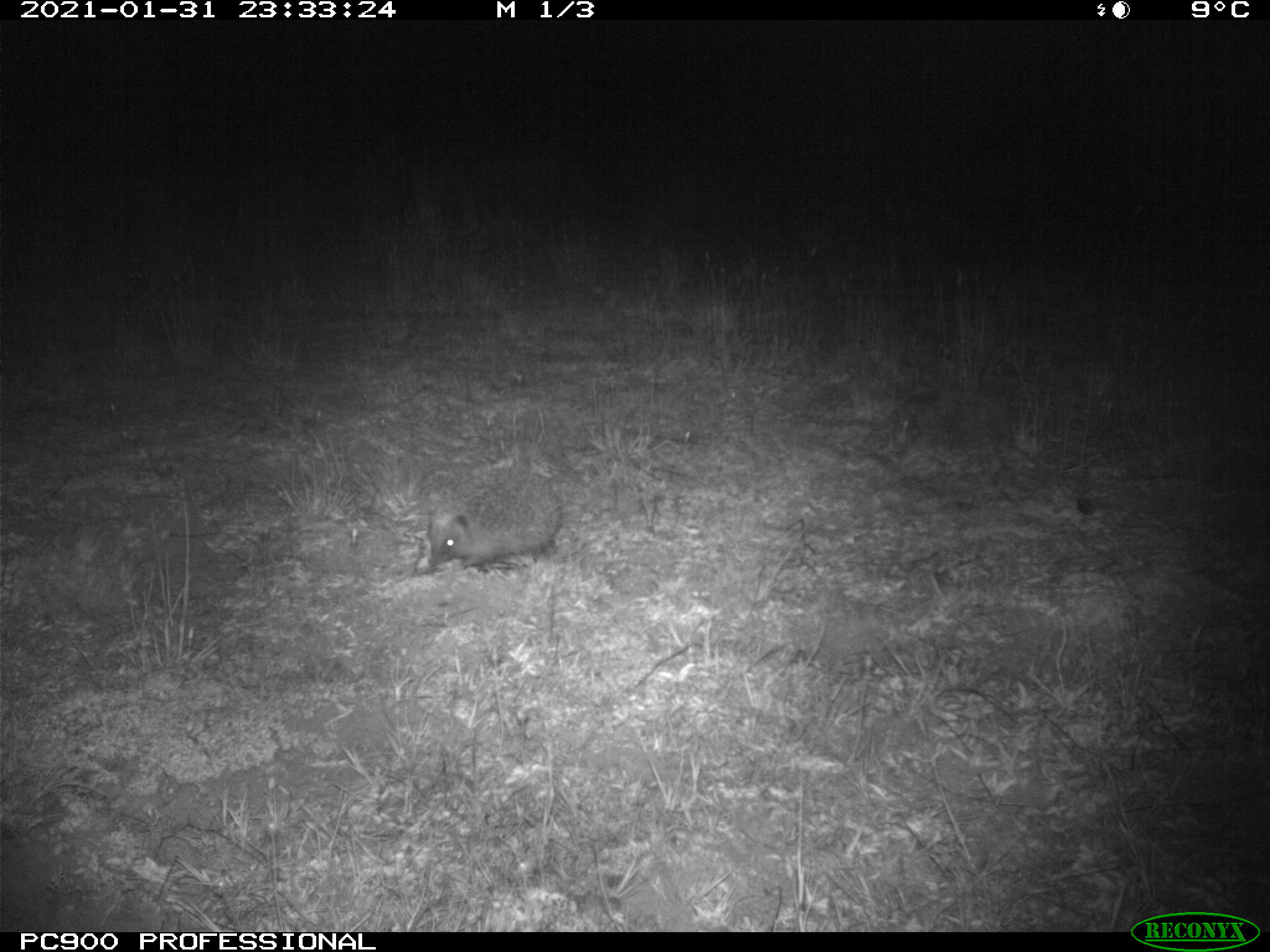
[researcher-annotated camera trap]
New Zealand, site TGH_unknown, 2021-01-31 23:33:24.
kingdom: Animalia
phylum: Chordata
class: Mammalia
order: Eulipotyphla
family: Erinaceidae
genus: Erinaceus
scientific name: Erinaceus europaeus europaeus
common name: european hedgehog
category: hedgehog